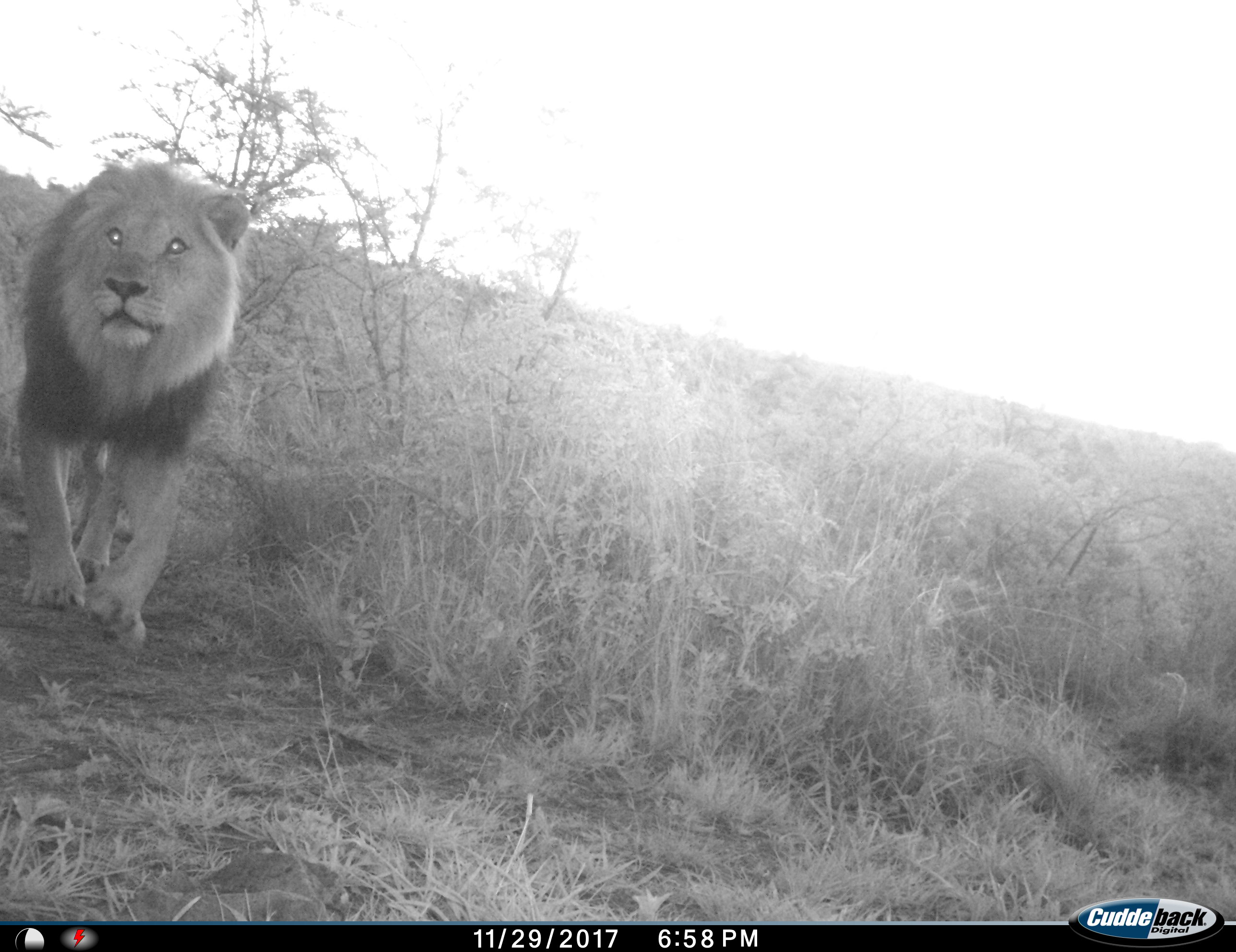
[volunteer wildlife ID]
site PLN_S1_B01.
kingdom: Animalia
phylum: Chordata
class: Mammalia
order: Carnivora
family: Felidae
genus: Panthera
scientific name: Panthera leo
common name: lion male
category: lionmale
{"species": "lionmale (lion male) (Panthera leo)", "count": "1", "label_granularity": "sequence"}